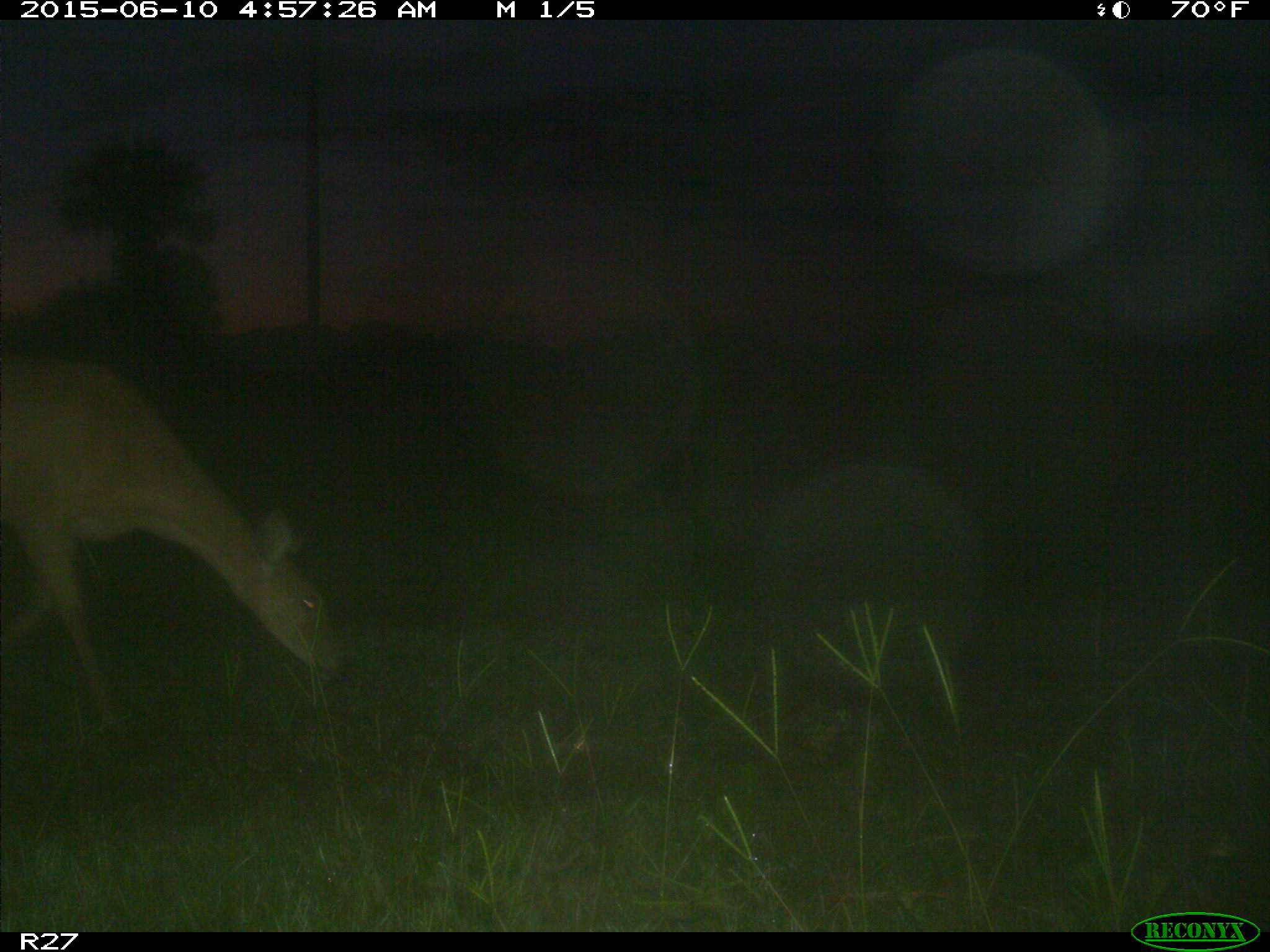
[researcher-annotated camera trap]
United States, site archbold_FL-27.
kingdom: Animalia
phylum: Chordata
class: Mammalia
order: Artiodactyla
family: Cervidae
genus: Odocoileus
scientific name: Odocoileus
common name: deer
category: unidentified deer